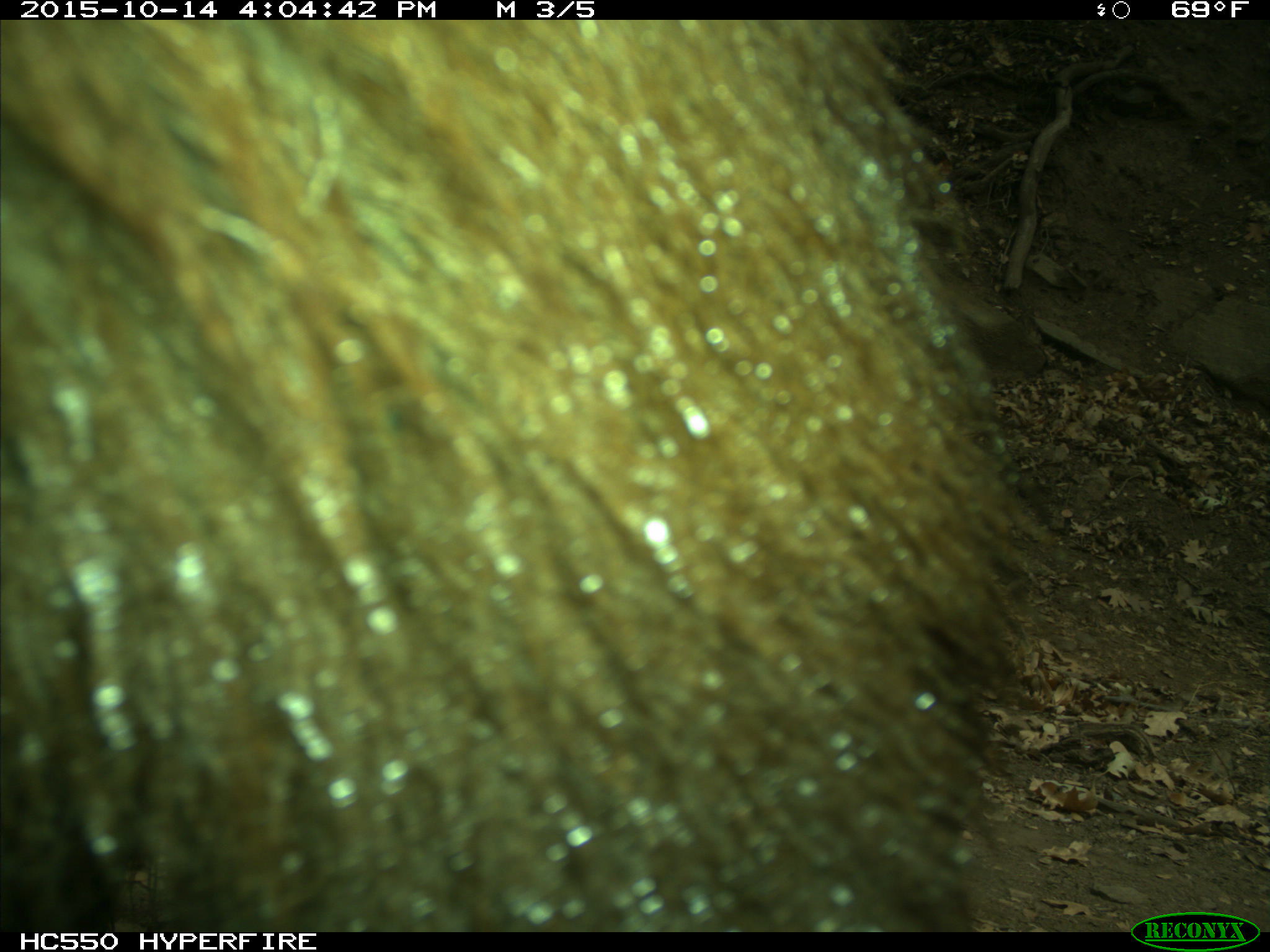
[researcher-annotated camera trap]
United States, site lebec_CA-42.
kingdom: Animalia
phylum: Chordata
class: Mammalia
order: Carnivora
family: Ursidae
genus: Ursus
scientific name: Ursus americanus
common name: american black bear